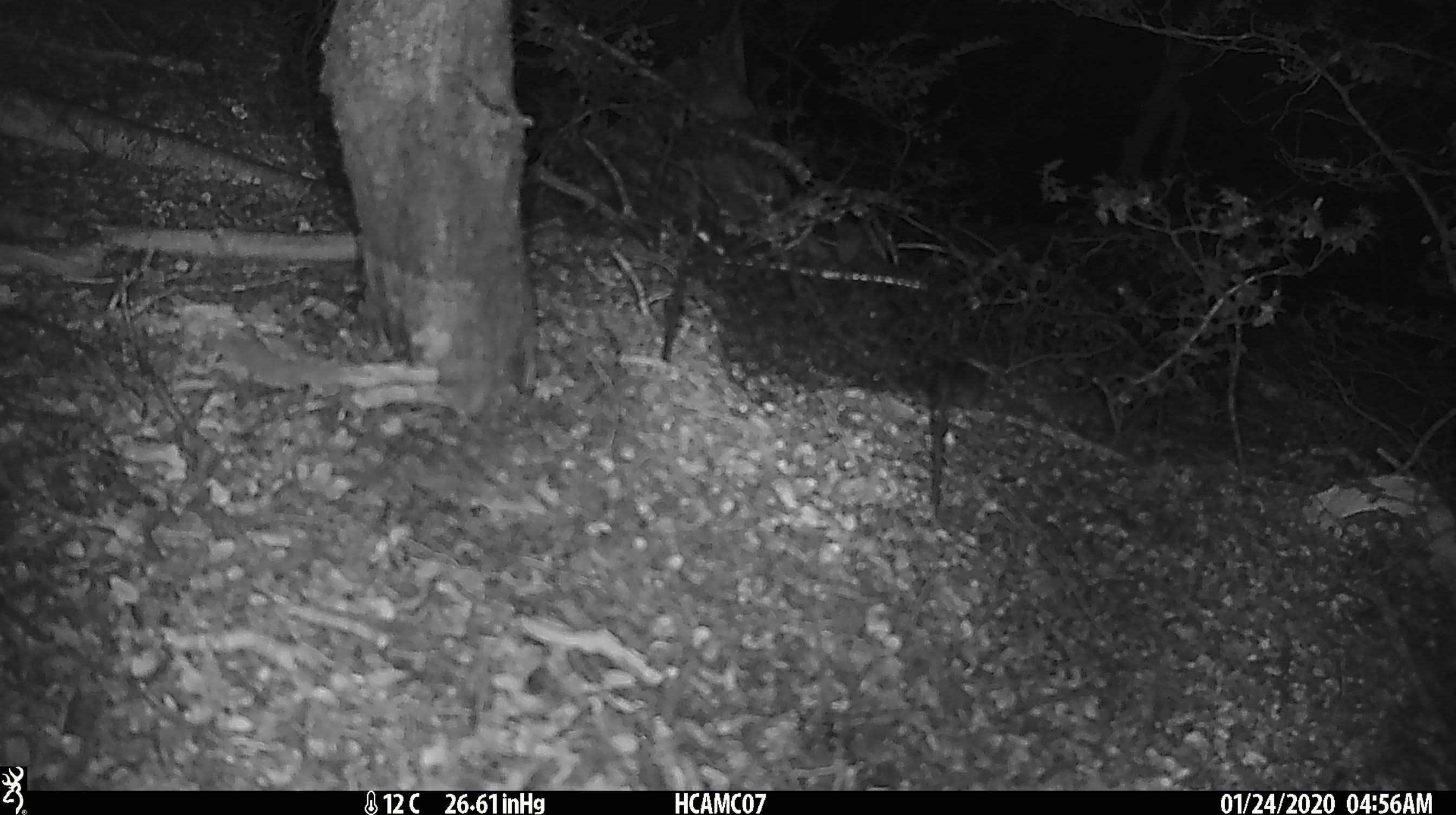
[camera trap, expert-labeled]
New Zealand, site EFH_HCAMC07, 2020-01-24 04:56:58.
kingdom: Animalia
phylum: Chordata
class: Mammalia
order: Rodentia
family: Muridae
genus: Mus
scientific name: Mus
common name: mouse